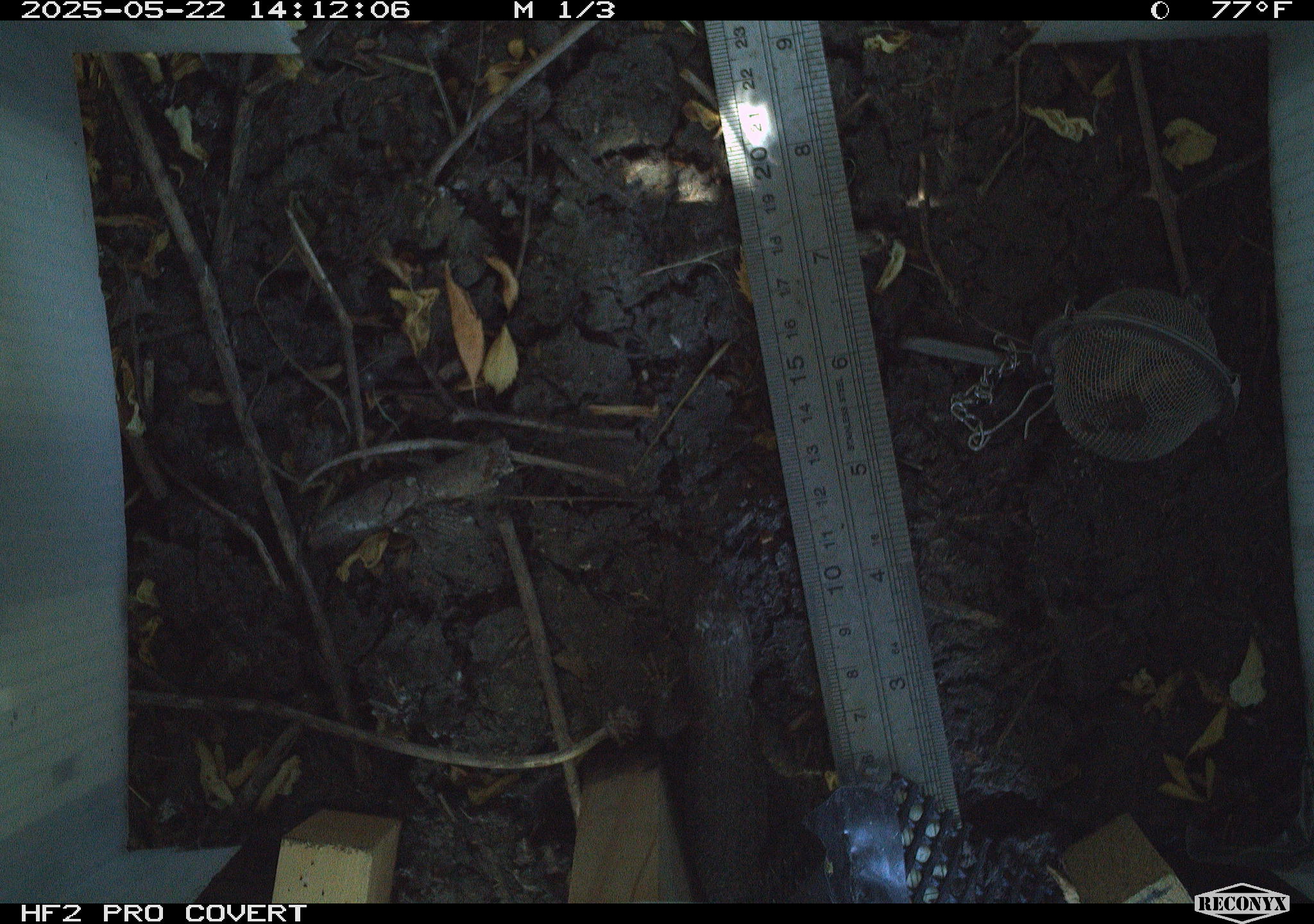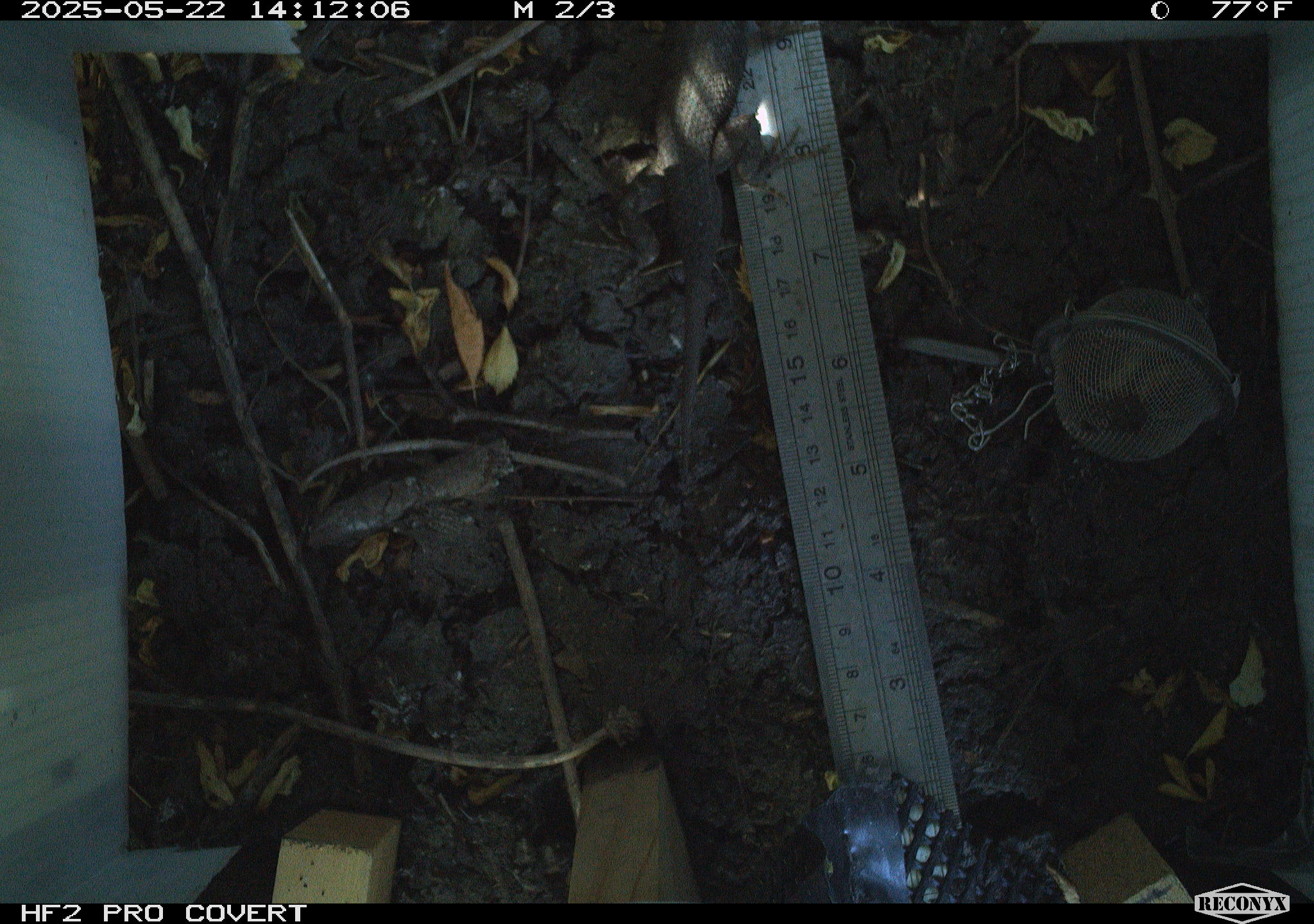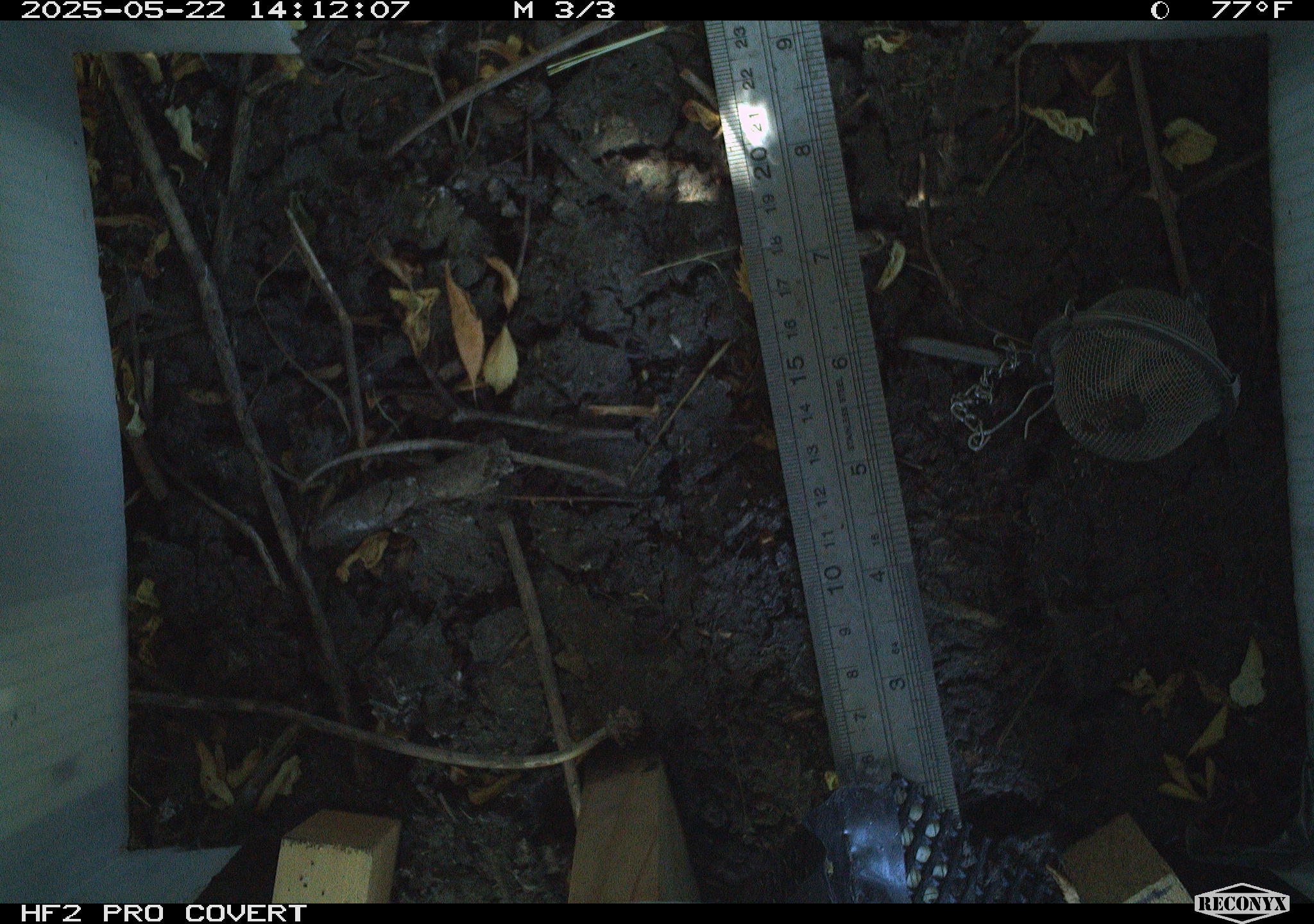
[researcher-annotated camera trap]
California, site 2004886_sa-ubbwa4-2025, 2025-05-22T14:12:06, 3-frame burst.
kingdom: Animalia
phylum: Chordata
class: Reptilia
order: Squamata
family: Phrynosomatidae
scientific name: Phrynosomatidae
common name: north american spiny lizards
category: sceloporus/uta species